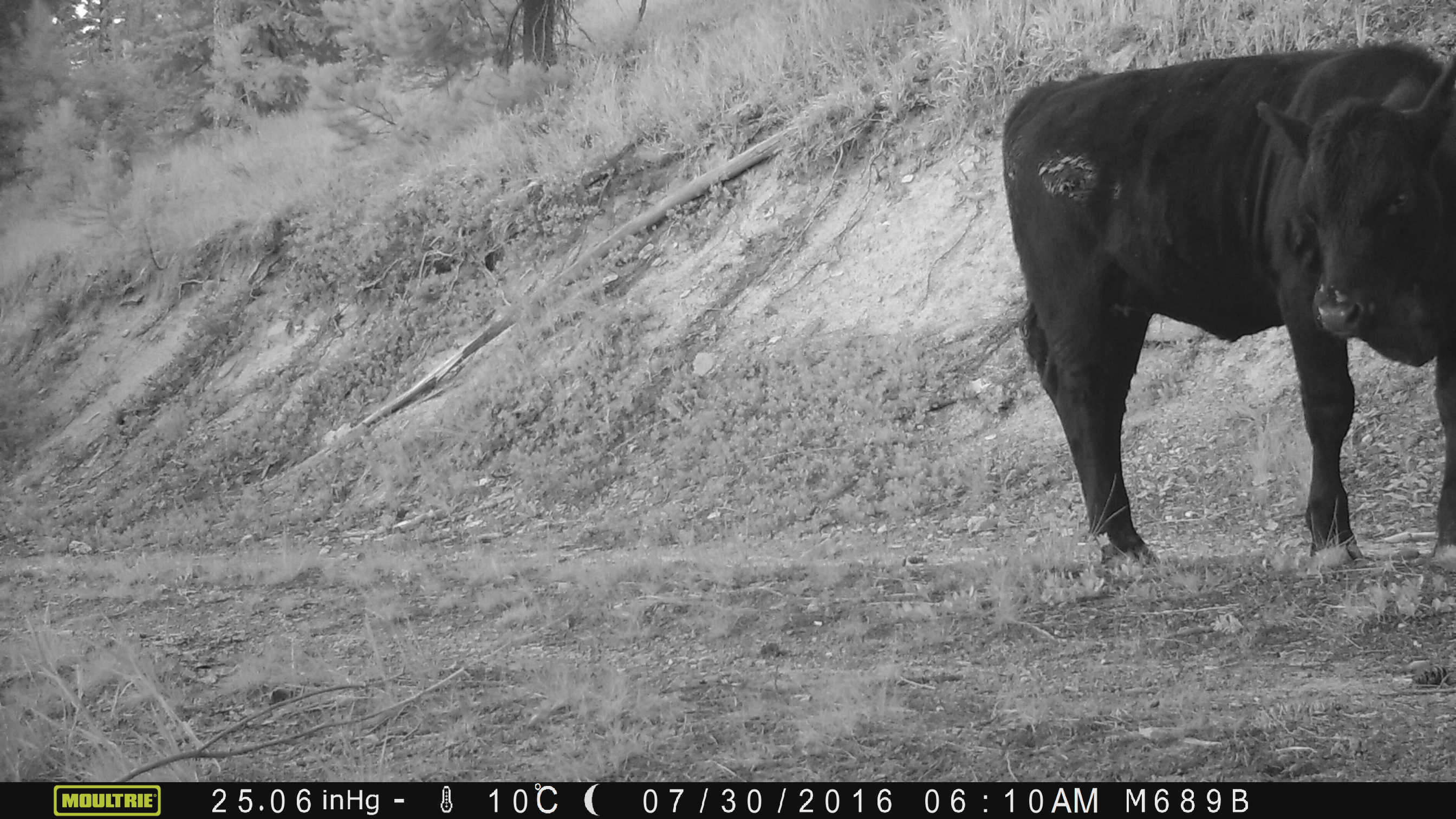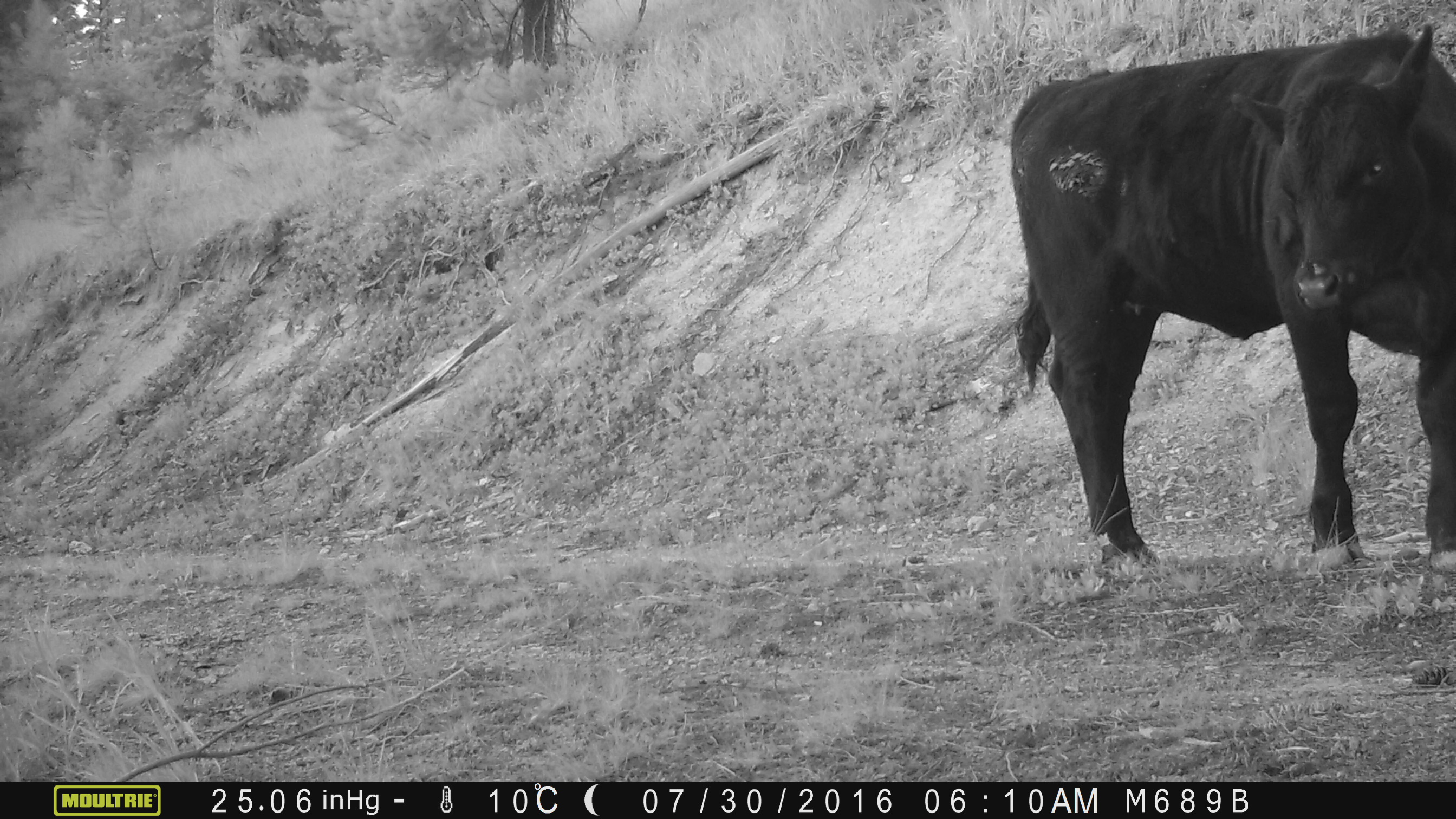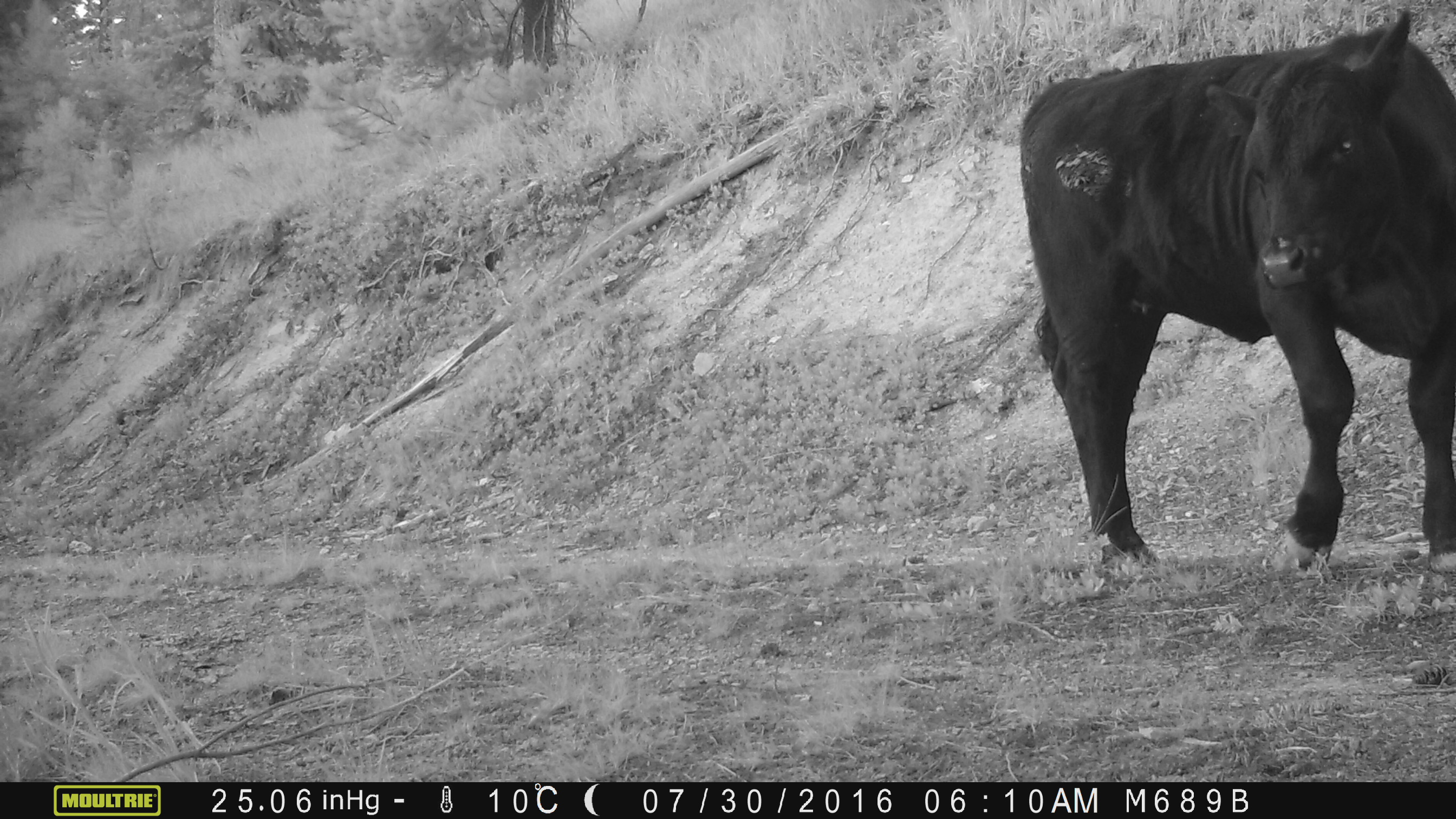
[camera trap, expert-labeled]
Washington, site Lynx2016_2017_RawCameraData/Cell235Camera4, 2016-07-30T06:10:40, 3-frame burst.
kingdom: Animalia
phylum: Chordata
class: Mammalia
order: Artiodactyla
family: Bovidae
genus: Bos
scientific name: Bos taurus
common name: domestic cattle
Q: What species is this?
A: Domestic cattle (Bos taurus).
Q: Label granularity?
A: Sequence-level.